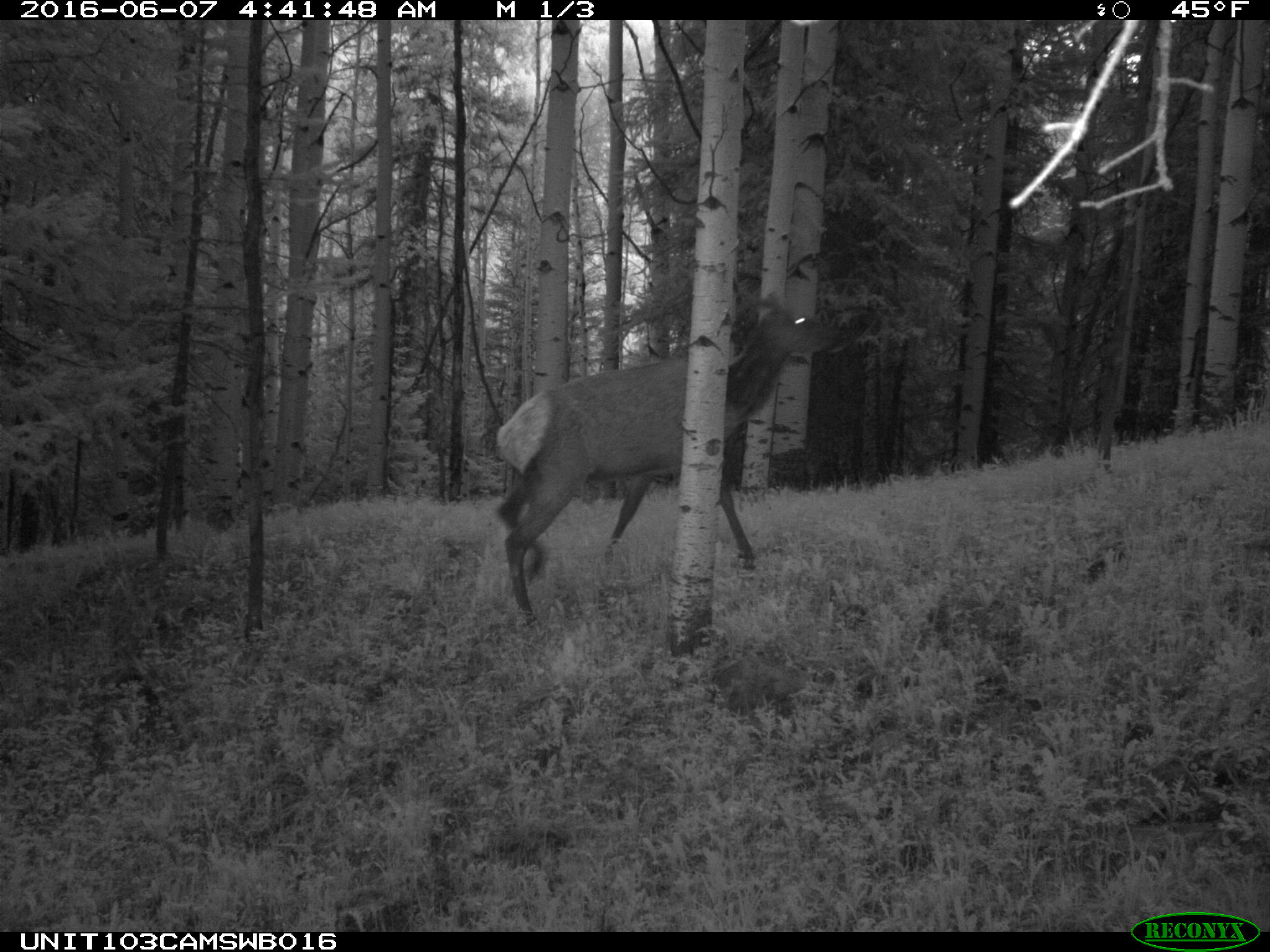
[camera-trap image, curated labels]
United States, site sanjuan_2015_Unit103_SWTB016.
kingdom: Animalia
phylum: Chordata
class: Mammalia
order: Artiodactyla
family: Cervidae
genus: Cervus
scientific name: Cervus elaphus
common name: red deer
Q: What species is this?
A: Cervus elaphus (red deer).